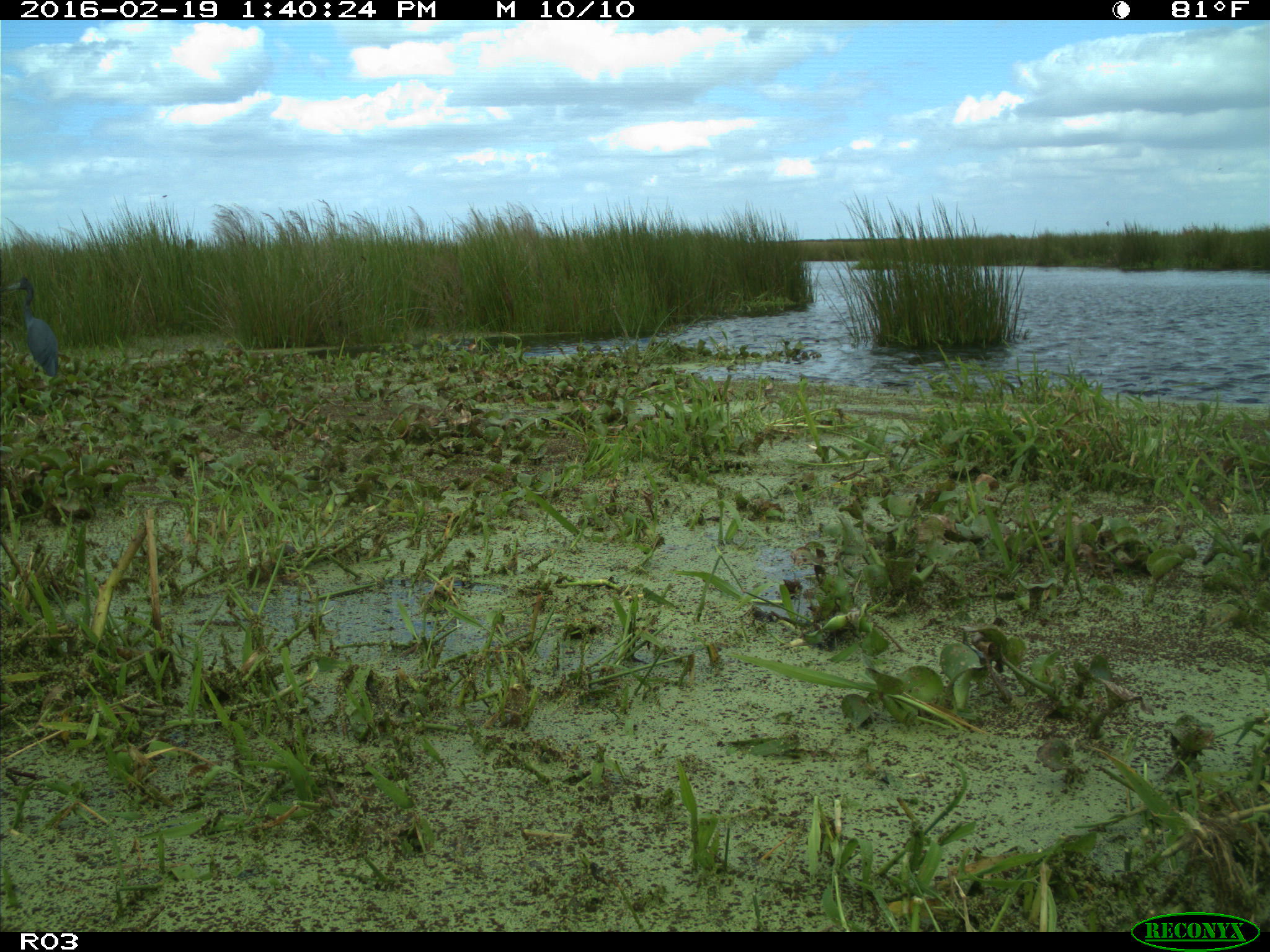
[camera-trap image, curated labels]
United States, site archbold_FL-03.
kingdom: Animalia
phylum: Chordata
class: Aves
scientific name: Aves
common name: birds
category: unidentified bird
Unidentified bird (birds) (Aves).